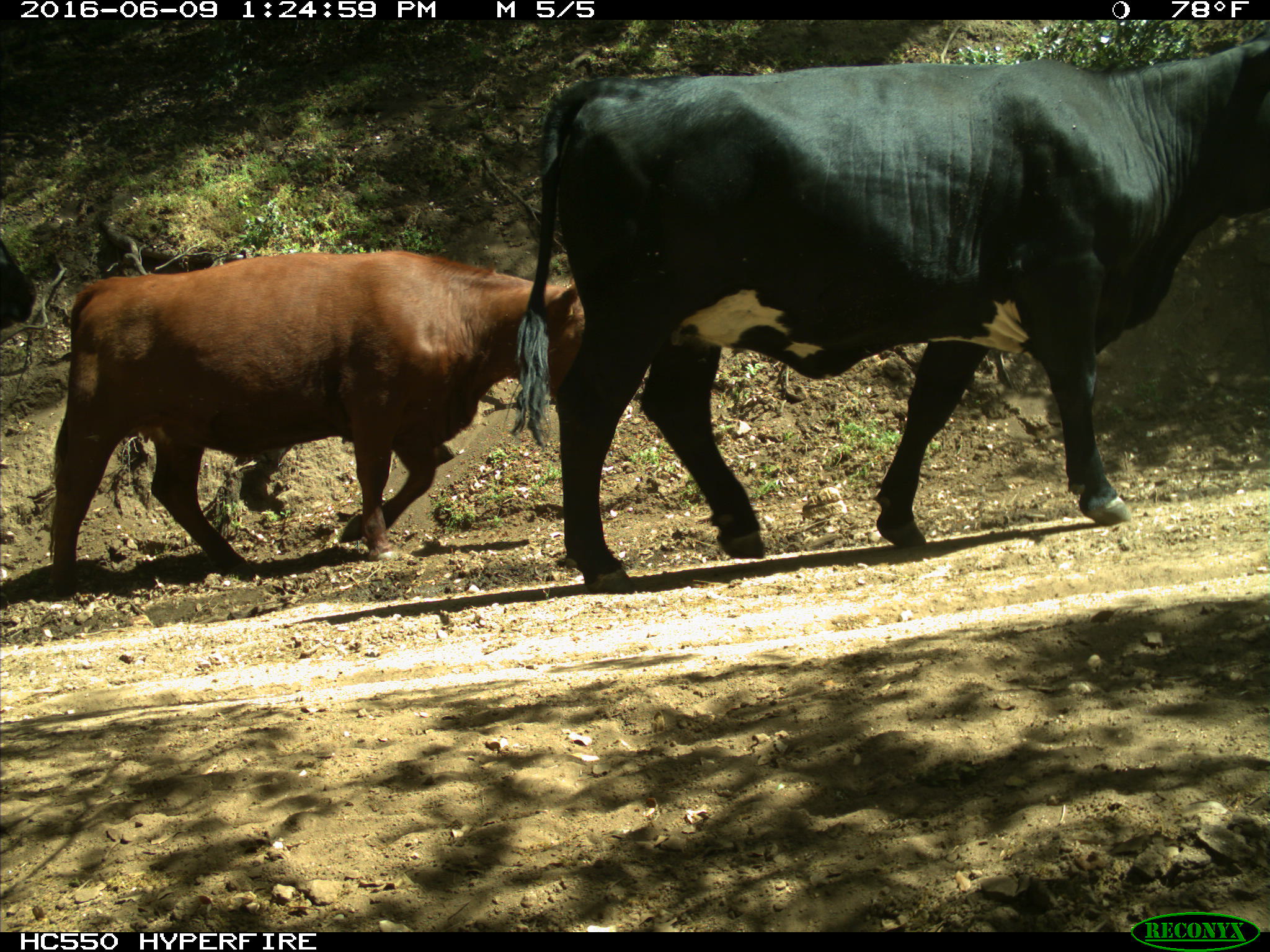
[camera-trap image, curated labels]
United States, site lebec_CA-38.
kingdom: Animalia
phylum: Chordata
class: Mammalia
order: Artiodactyla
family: Bovidae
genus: Bos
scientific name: Bos taurus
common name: domestic cow